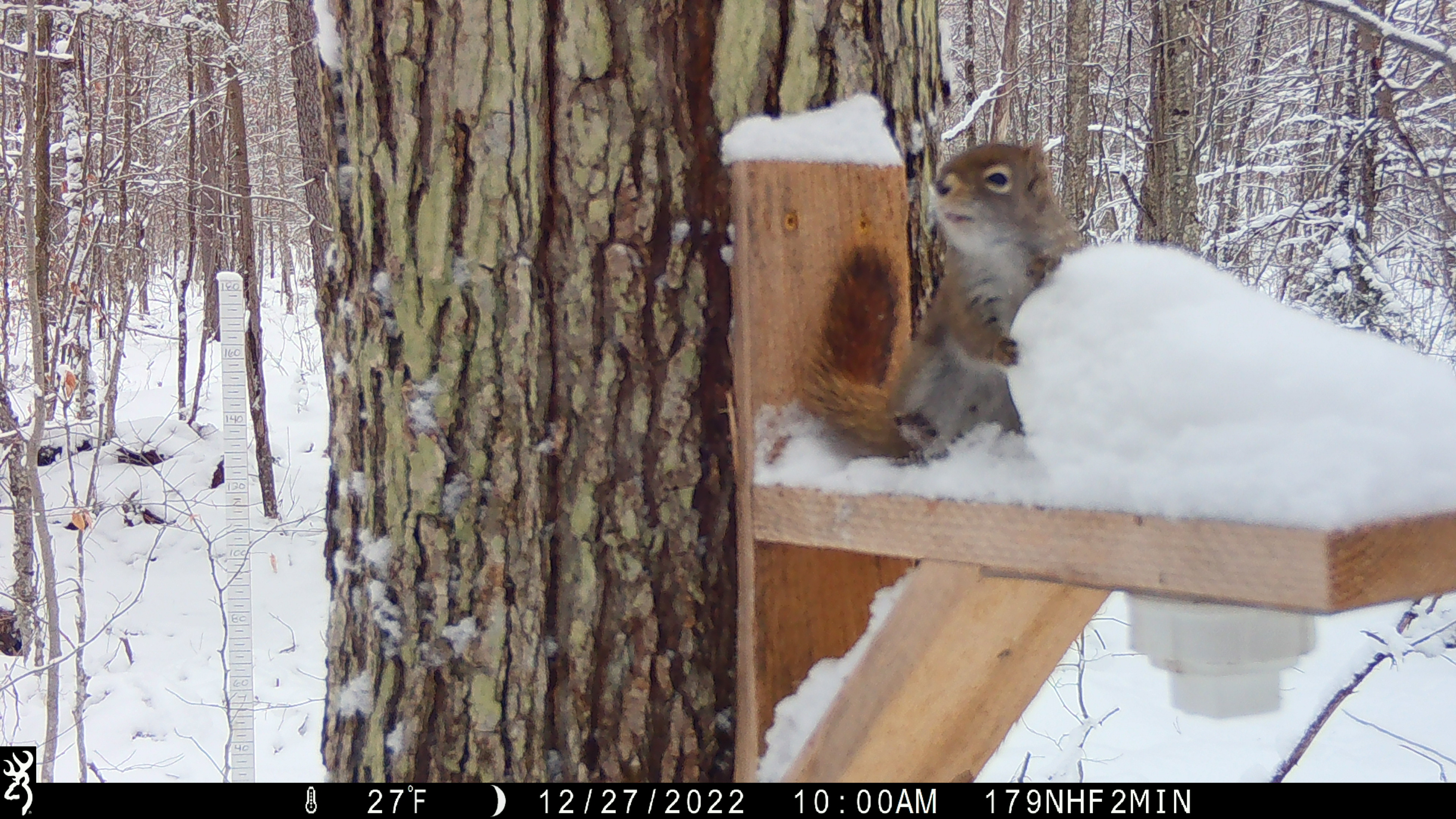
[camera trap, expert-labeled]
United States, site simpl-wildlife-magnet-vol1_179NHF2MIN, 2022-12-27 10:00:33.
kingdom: Animalia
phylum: Chordata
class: Mammalia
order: Rodentia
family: Sciuridae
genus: Tamiasciurus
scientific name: Tamiasciurus hudsonicus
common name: red squirrel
Red squirrel (Tamiasciurus hudsonicus).